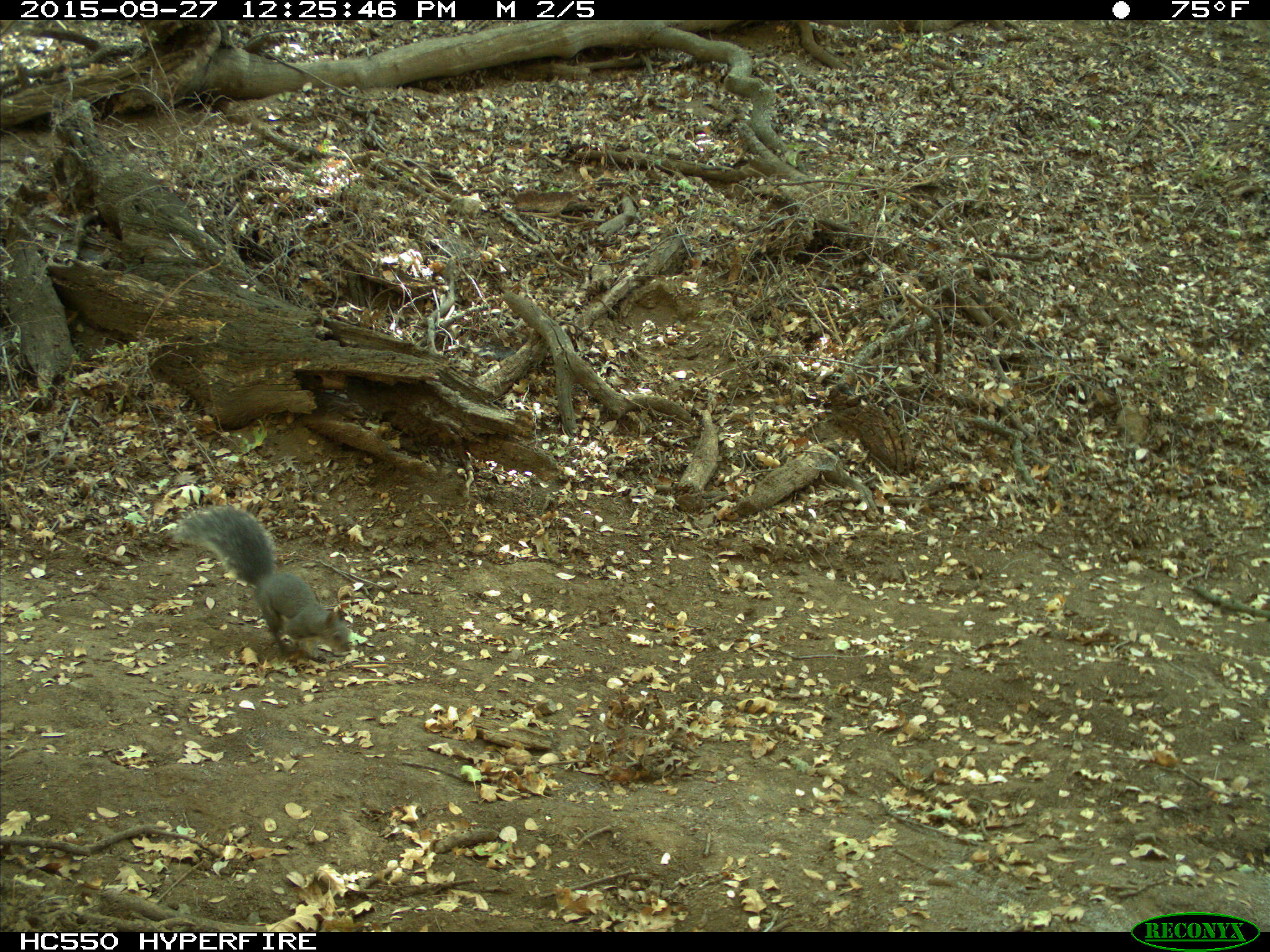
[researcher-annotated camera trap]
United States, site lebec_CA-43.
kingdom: Animalia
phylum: Chordata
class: Mammalia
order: Rodentia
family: Sciuridae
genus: Sciurus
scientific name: Sciurus carolinensis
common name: eastern gray squirrel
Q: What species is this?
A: Sciurus carolinensis (eastern gray squirrel).